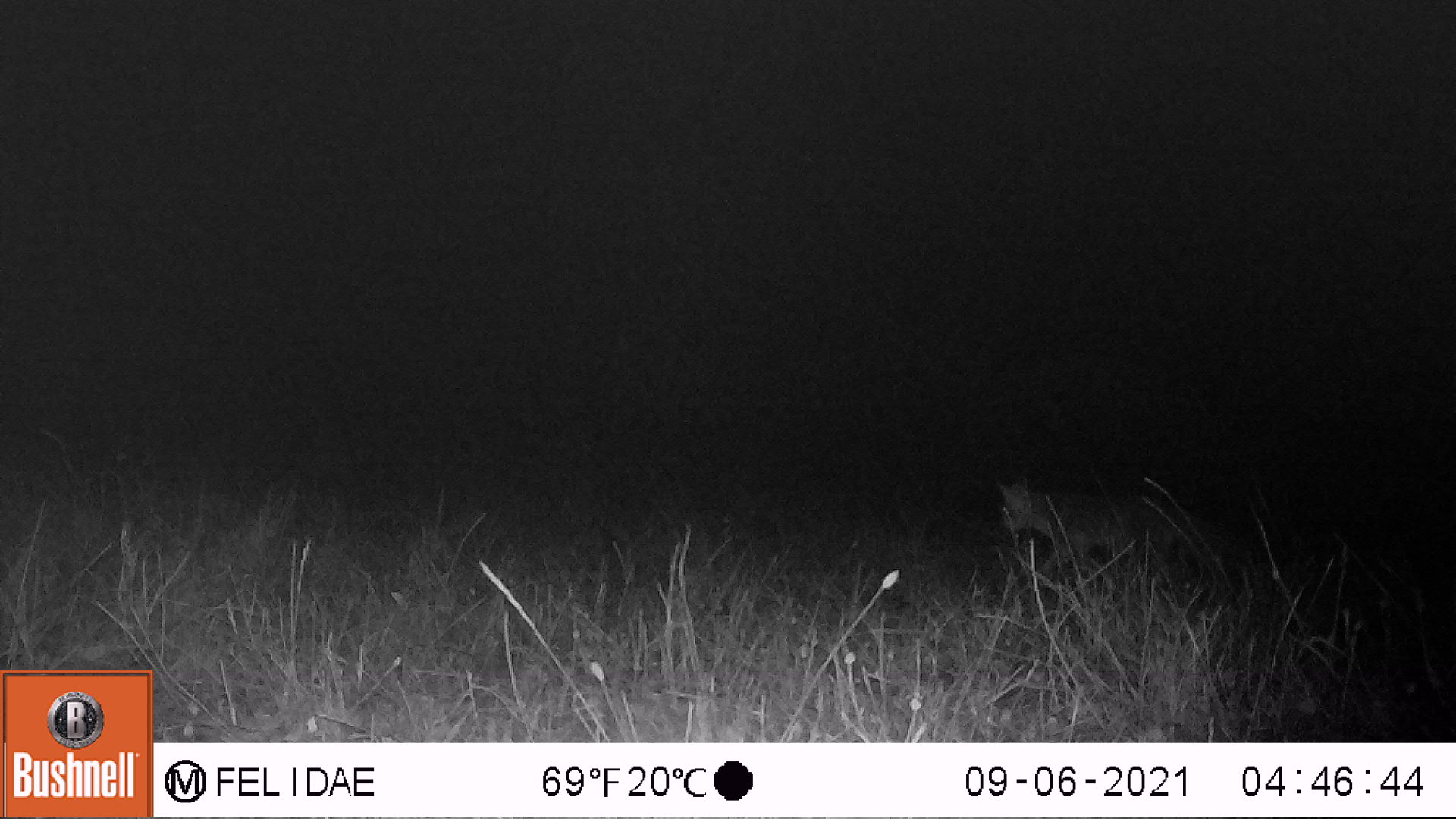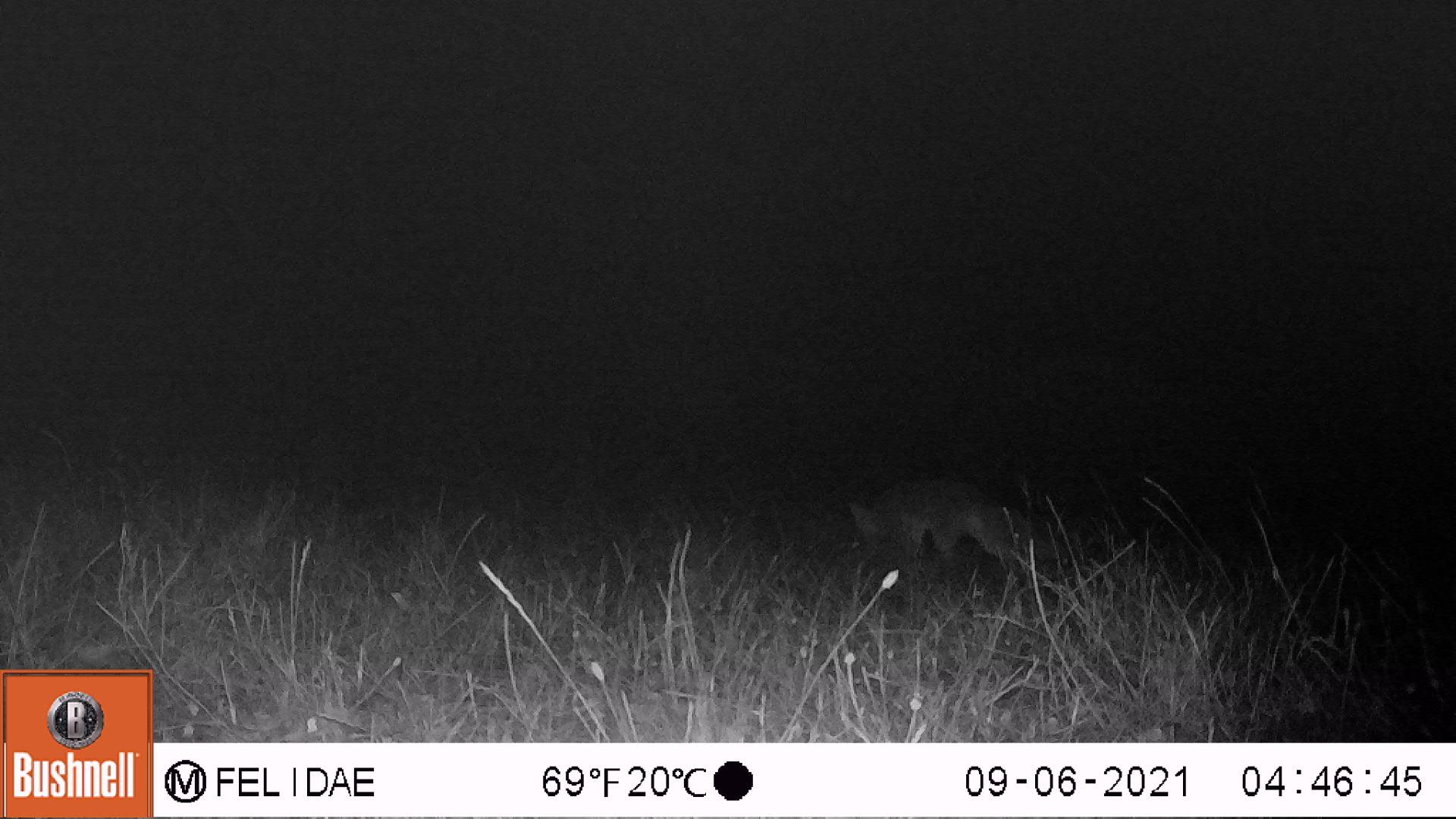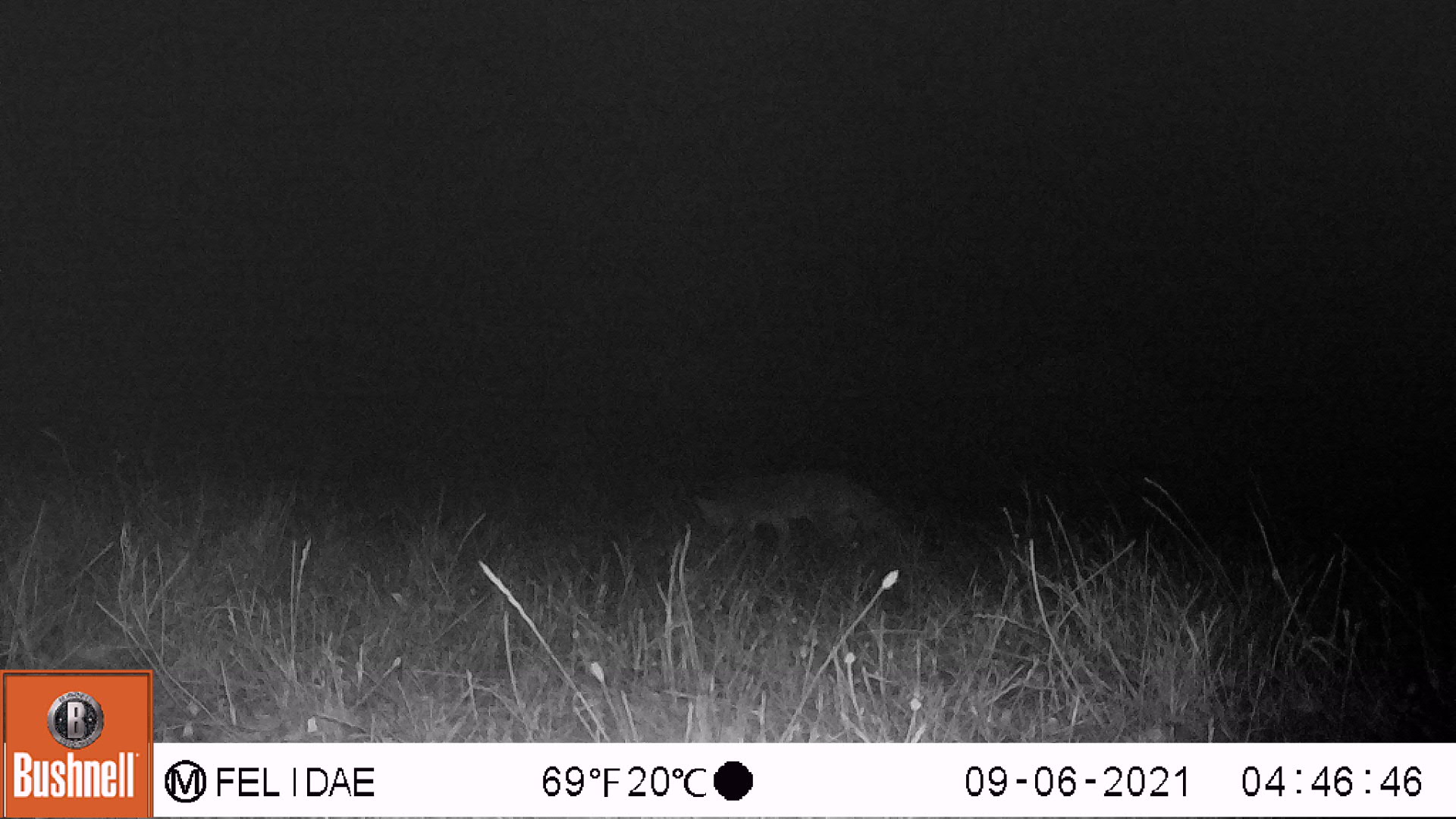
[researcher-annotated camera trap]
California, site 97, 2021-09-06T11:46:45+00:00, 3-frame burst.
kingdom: Animalia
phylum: Chordata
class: Mammalia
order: Carnivora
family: Canidae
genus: Urocyon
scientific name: Urocyon cinereoargenteus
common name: gray fox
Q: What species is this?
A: Gray fox (Urocyon cinereoargenteus).